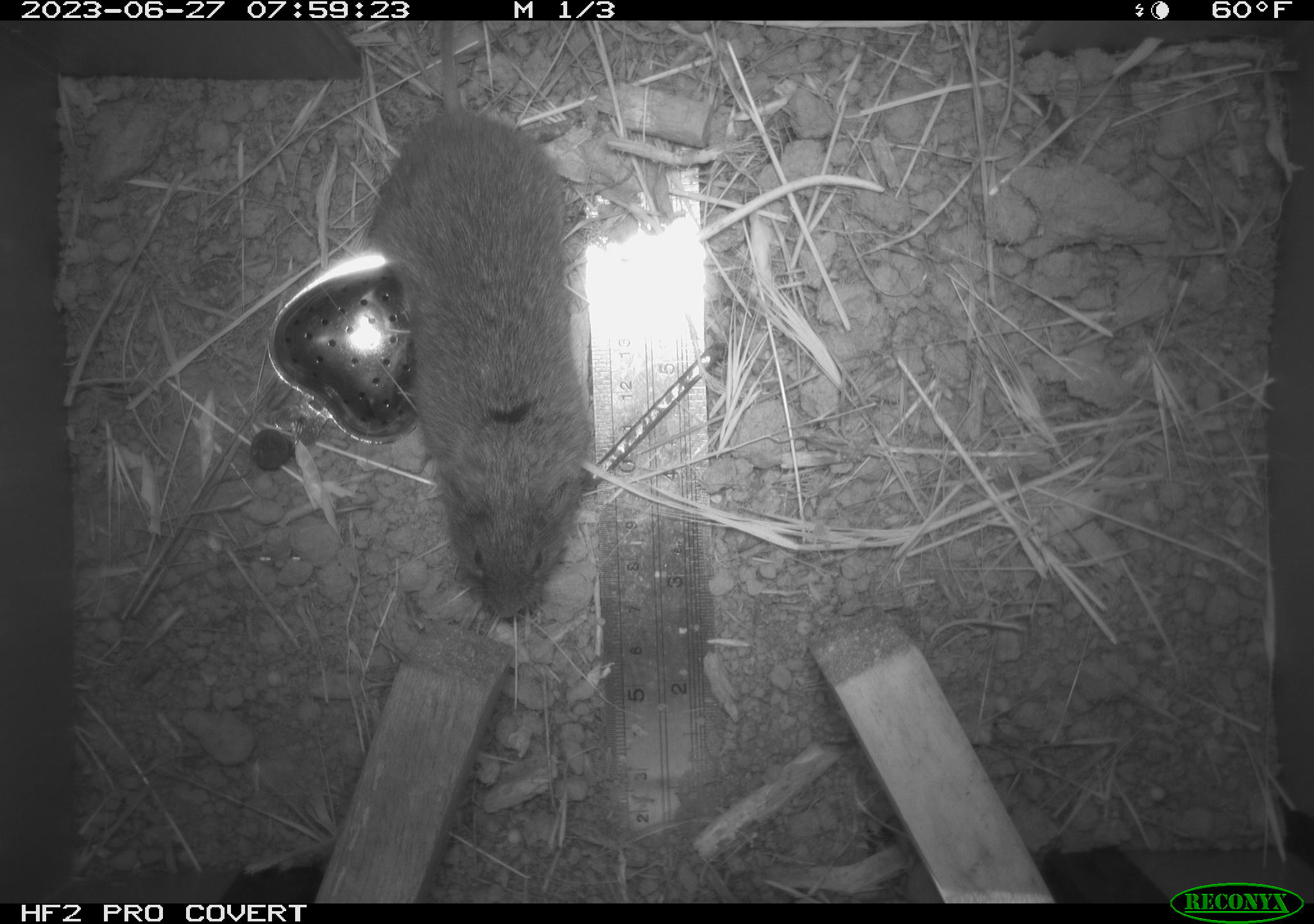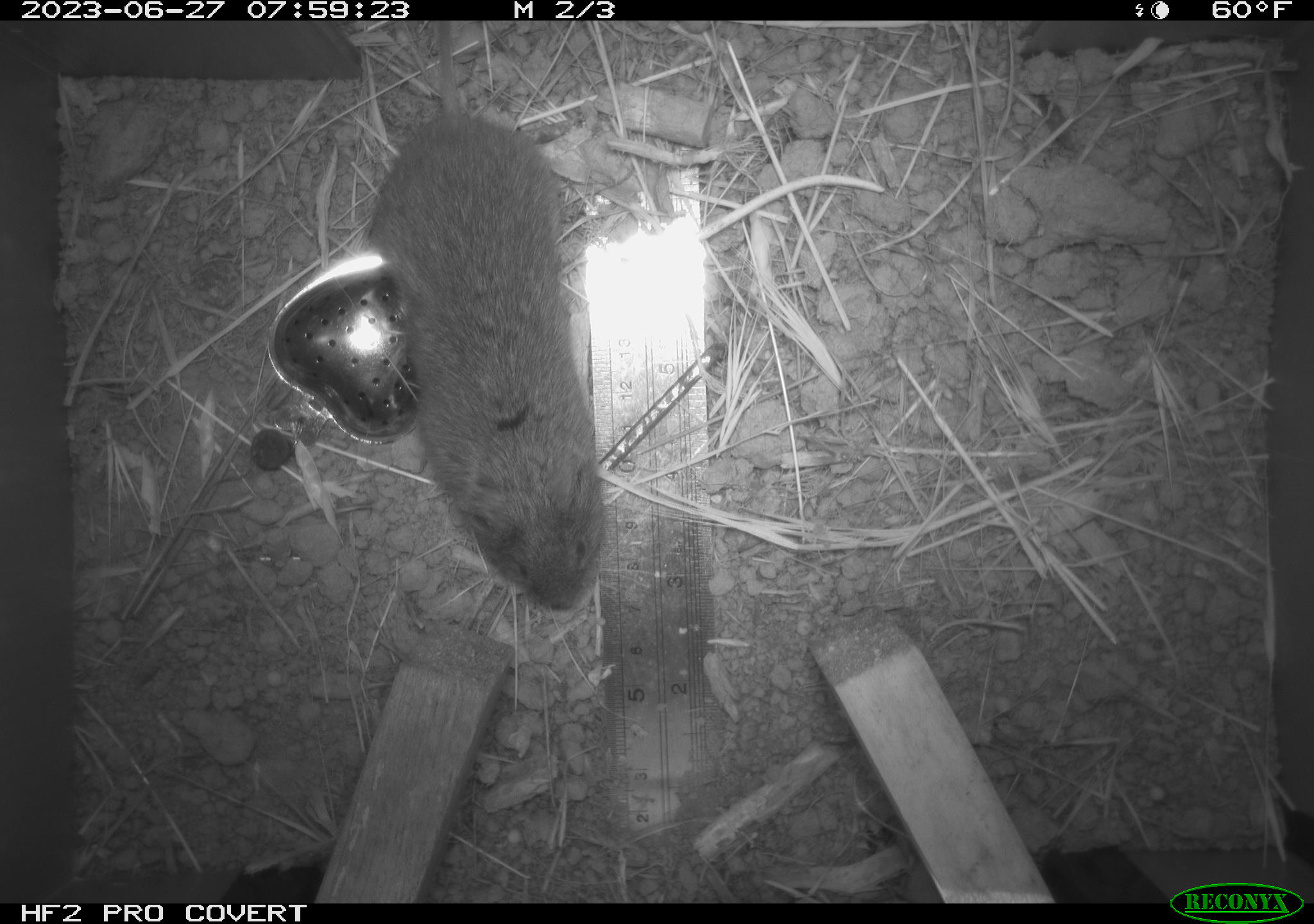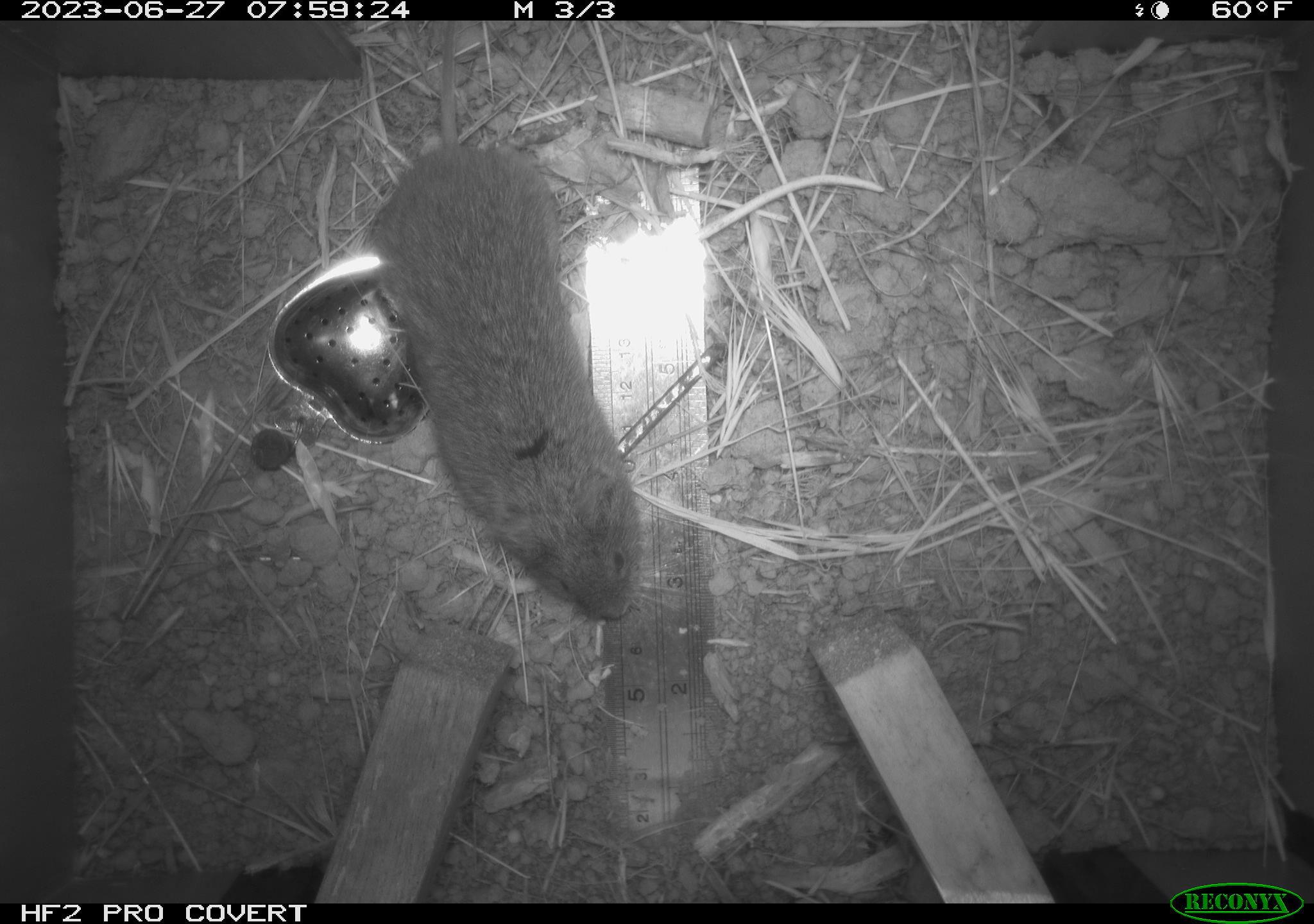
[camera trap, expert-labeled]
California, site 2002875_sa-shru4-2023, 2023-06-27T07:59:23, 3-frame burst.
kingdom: Animalia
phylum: Chordata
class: Mammalia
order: Rodentia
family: Cricetidae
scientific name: Arvicolinae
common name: voles, lemmings, and muskrats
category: arvicolinae subfamily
Arvicolinae subfamily (voles, lemmings, and muskrats) (Arvicolinae).